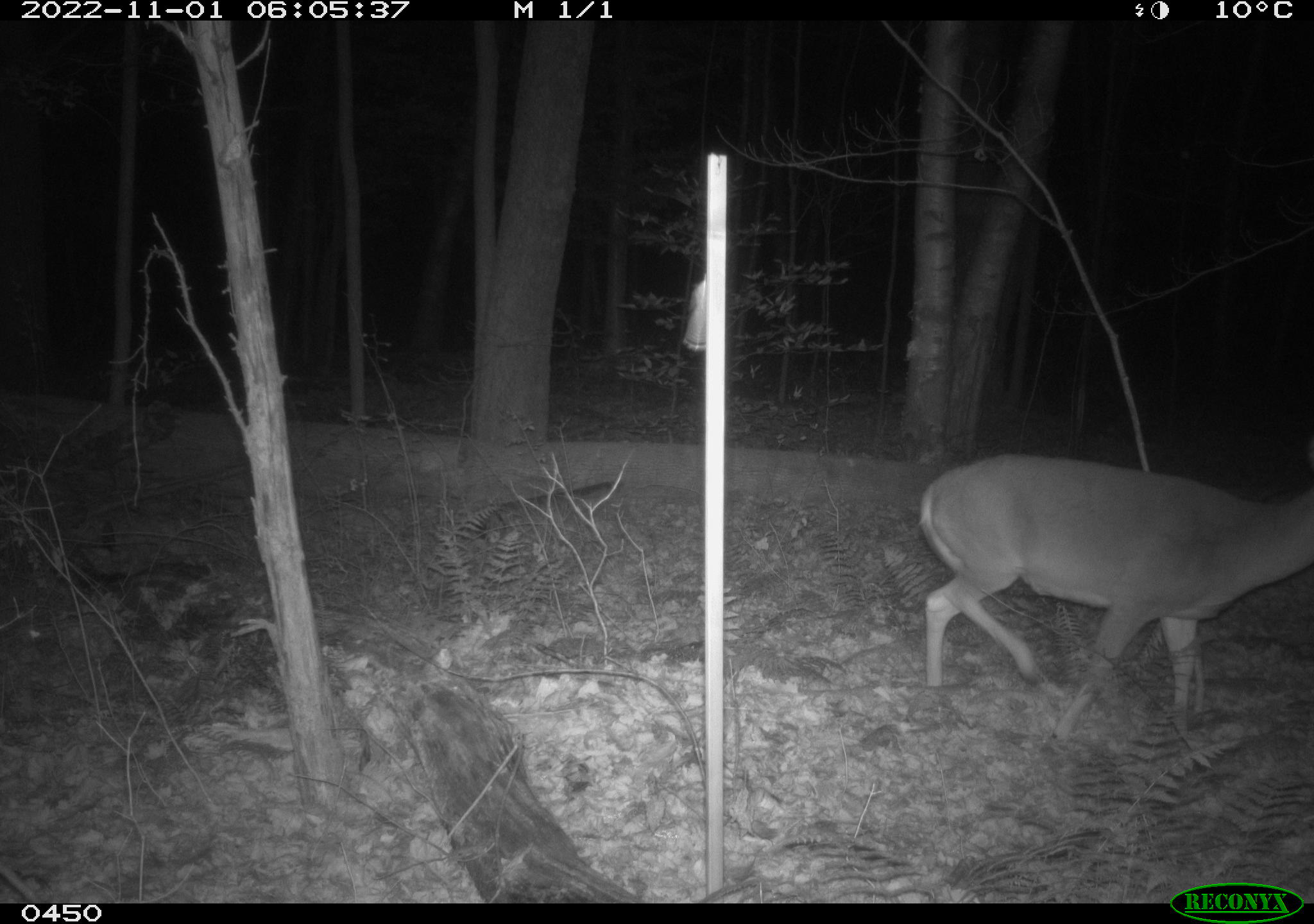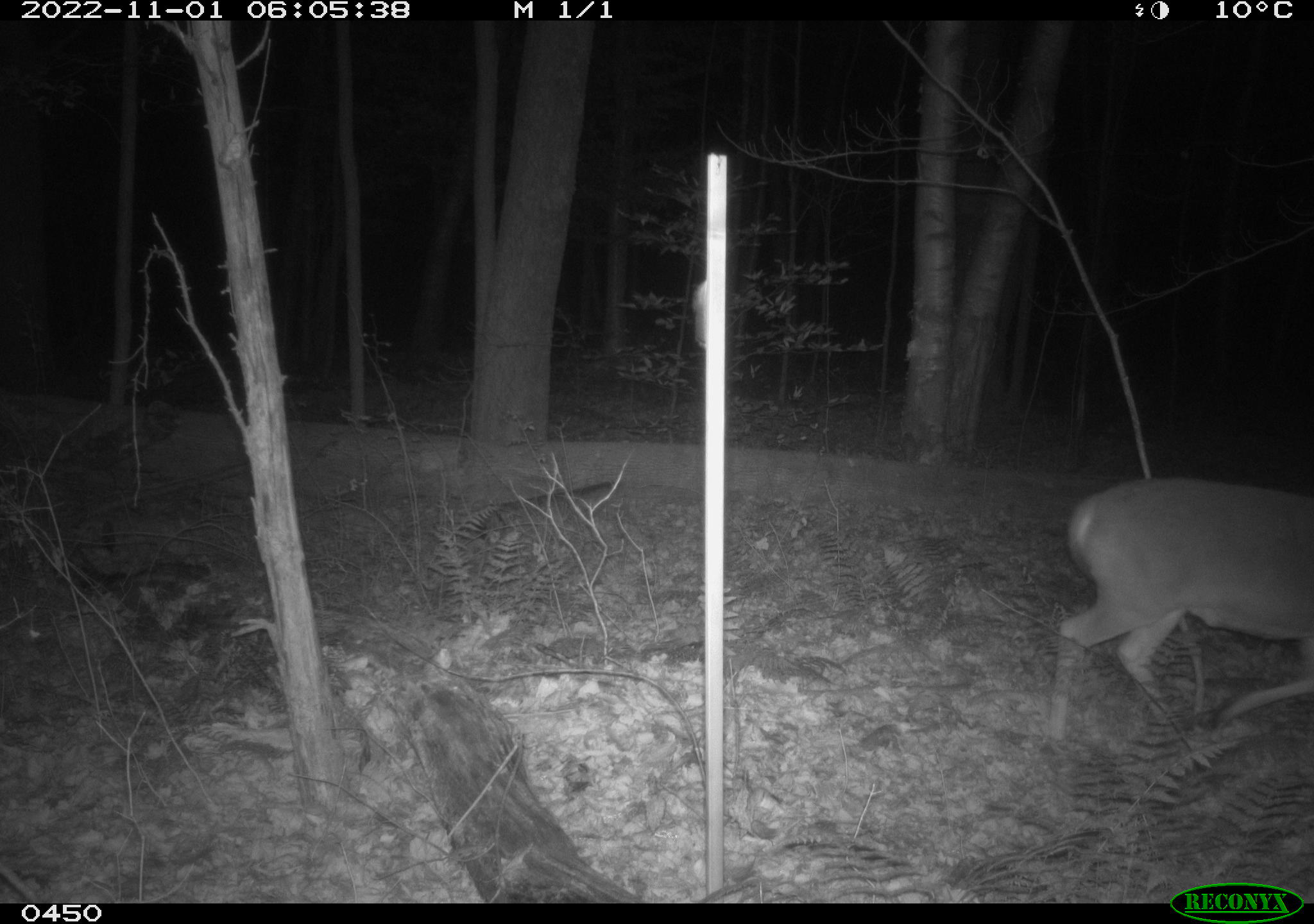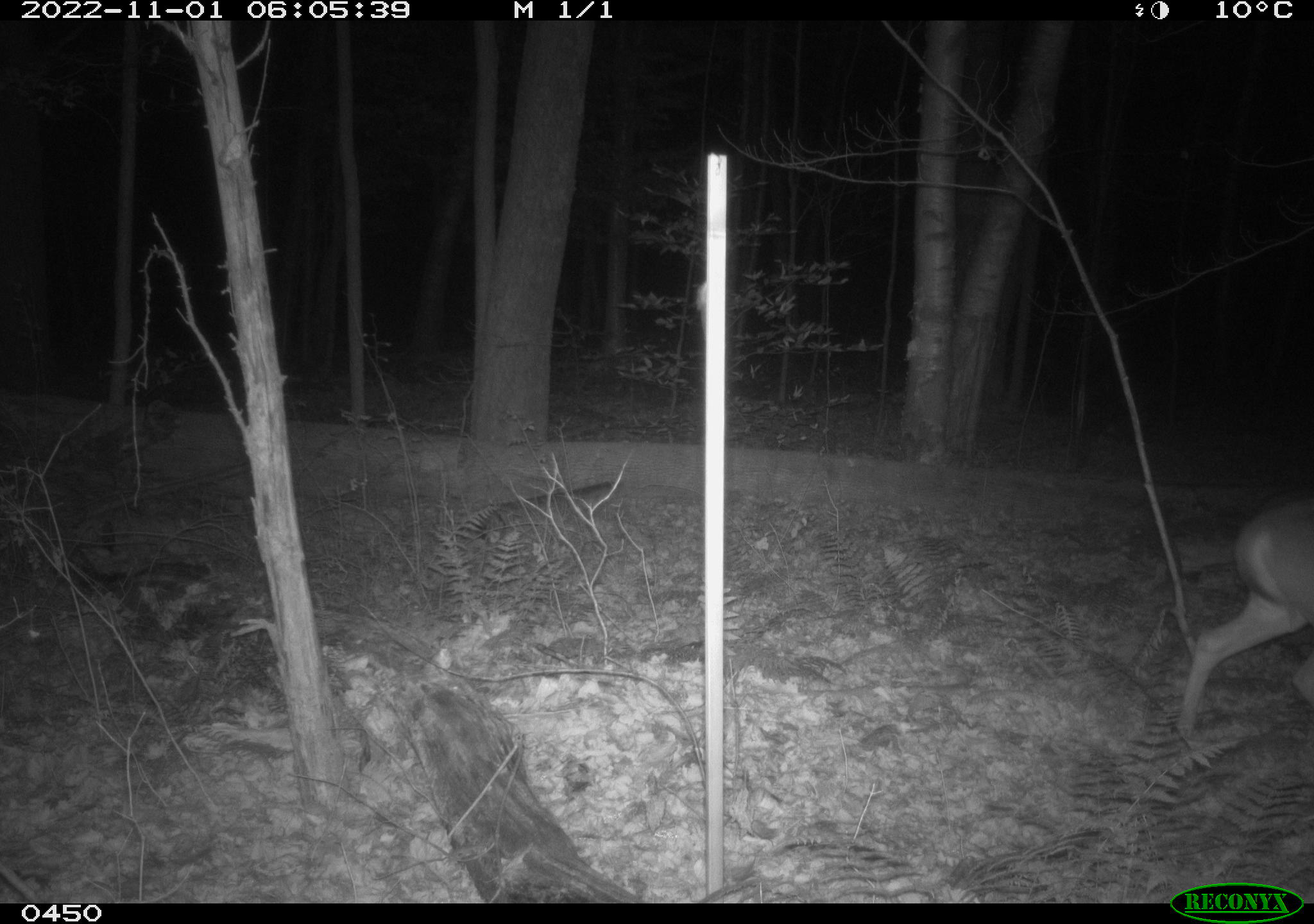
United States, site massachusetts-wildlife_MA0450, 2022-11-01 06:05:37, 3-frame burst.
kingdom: Animalia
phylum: Chordata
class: Mammalia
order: Artiodactyla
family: Cervidae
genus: Odocoileus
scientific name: Odocoileus virginianus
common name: white-tailed deer